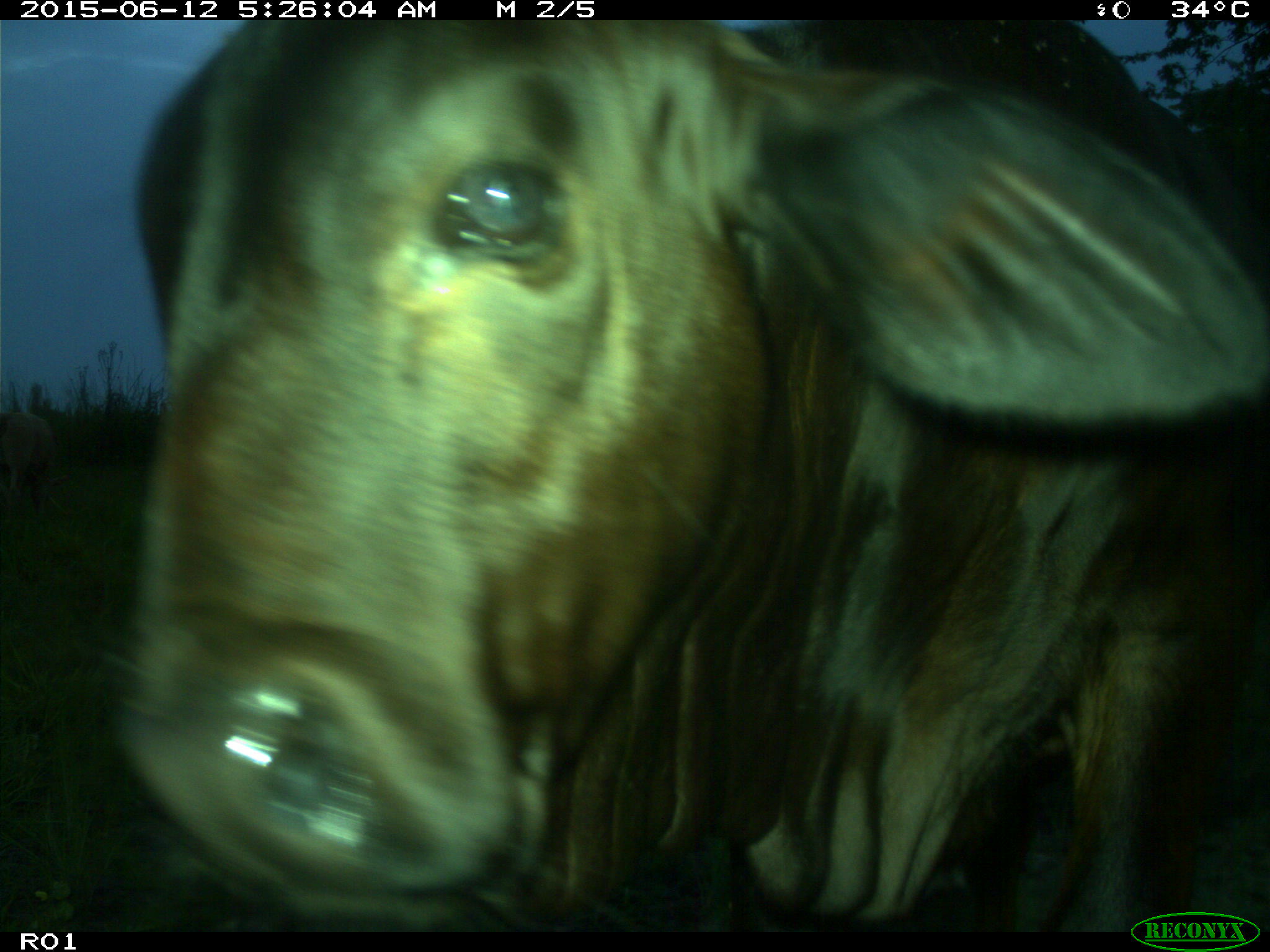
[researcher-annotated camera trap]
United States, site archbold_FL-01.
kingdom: Animalia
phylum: Chordata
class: Mammalia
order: Artiodactyla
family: Bovidae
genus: Bos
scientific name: Bos taurus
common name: domestic cow